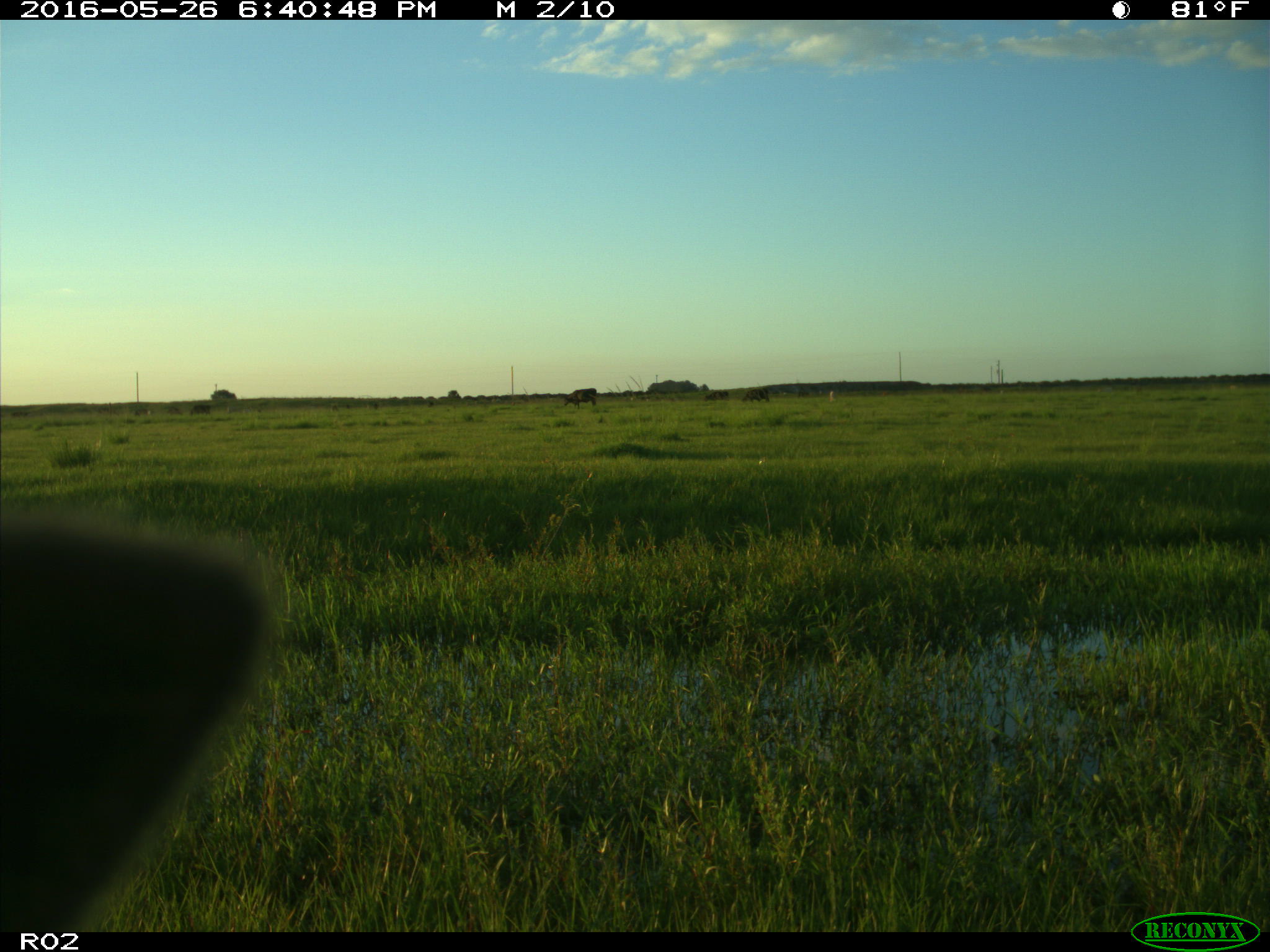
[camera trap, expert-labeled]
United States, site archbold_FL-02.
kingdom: Animalia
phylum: Chordata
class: Mammalia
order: Artiodactyla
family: Bovidae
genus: Bos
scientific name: Bos taurus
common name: domestic cow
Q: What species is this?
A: Bos taurus (domestic cow).